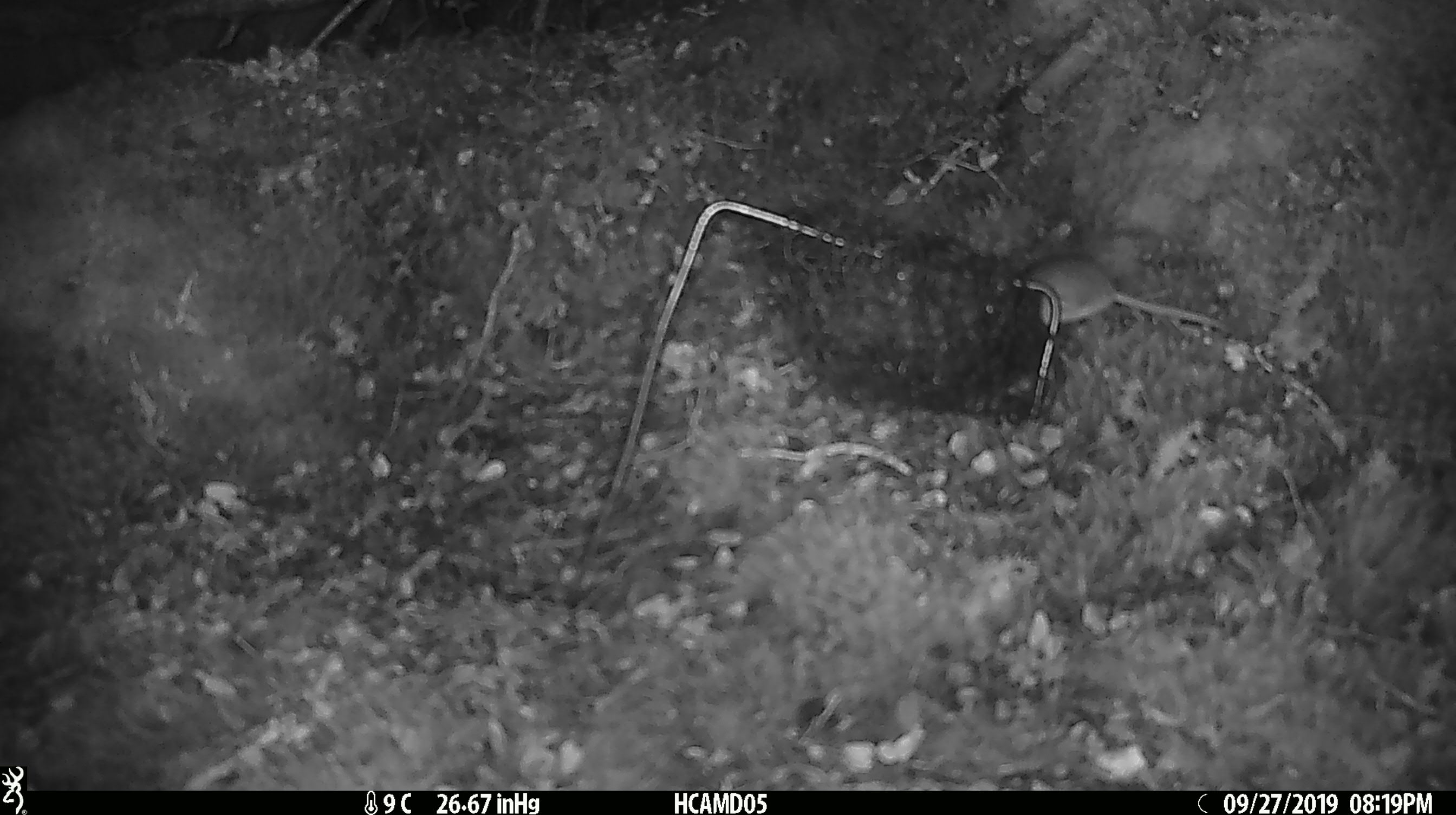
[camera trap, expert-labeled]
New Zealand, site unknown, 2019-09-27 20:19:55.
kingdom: Animalia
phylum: Chordata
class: Mammalia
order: Rodentia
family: Muridae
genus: Mus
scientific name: Mus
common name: mouse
Mouse (Mus).